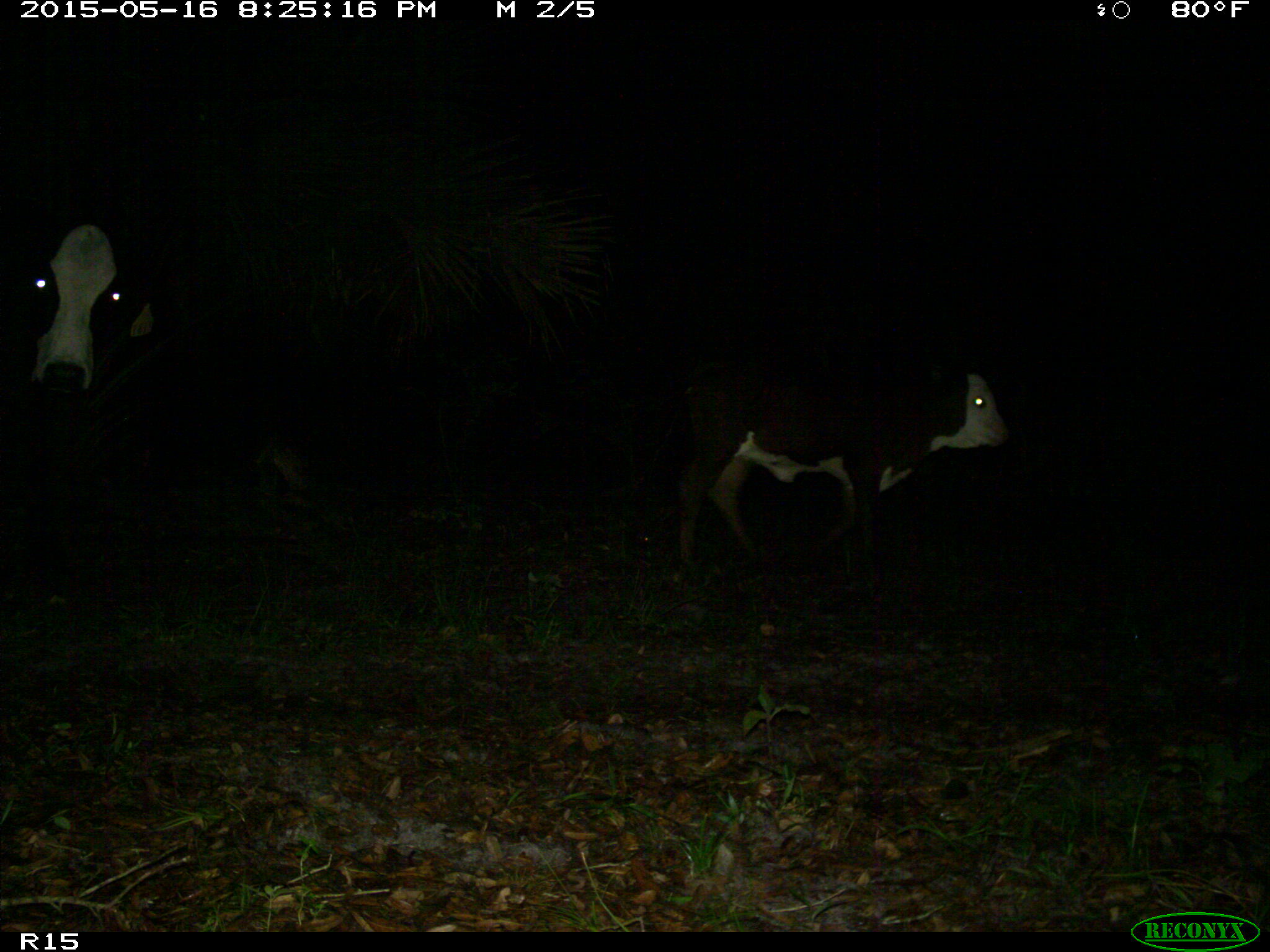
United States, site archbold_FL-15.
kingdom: Animalia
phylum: Chordata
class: Mammalia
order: Artiodactyla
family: Bovidae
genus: Bos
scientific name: Bos taurus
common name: domestic cow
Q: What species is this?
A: Bos taurus (domestic cow).